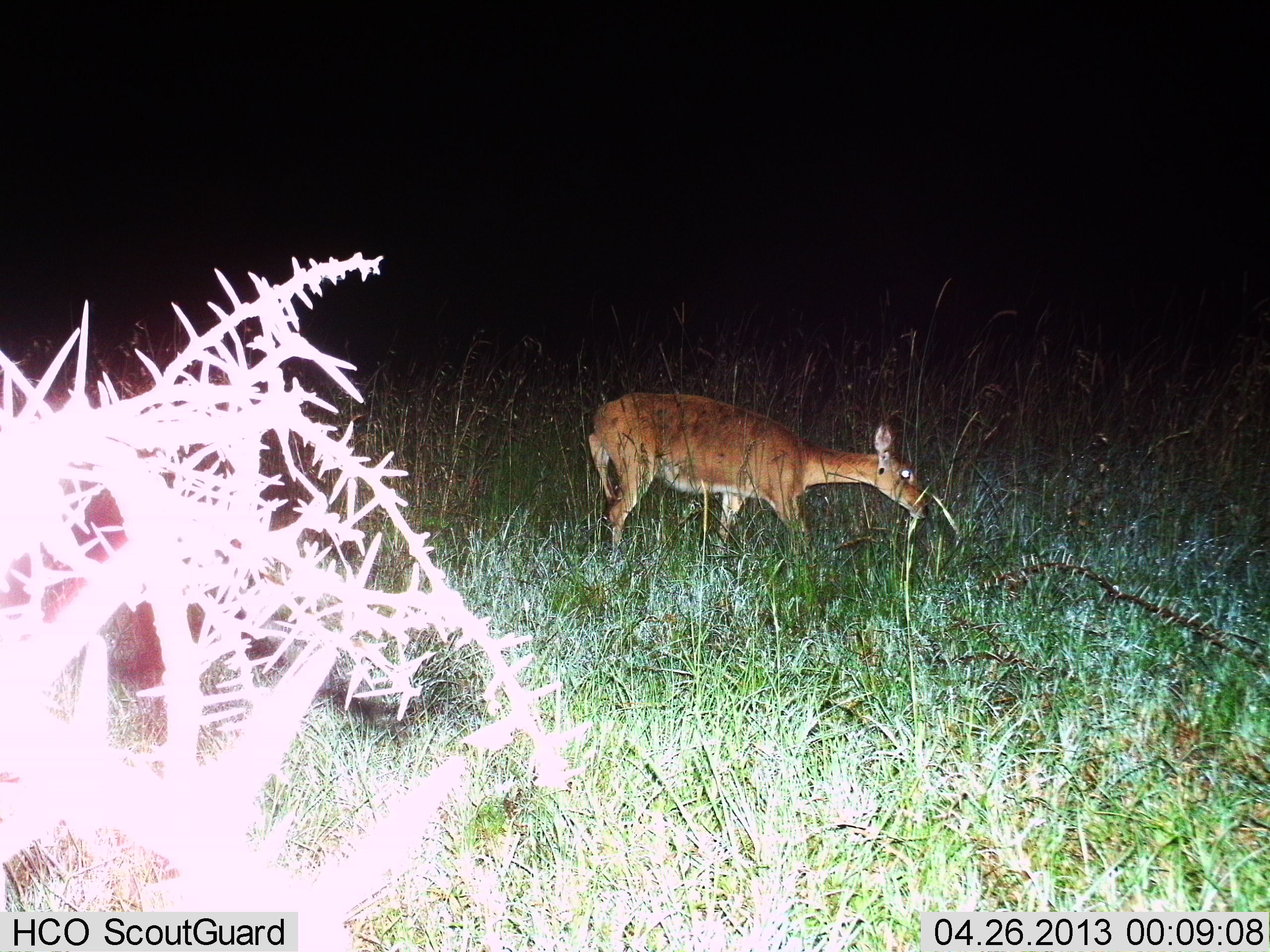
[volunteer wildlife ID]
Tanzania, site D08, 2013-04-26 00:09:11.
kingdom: Animalia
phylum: Chordata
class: Mammalia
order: Artiodactyla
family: Bovidae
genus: Redunca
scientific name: Redunca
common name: reedbuck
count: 1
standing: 27%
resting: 0%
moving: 9%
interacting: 0%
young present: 0%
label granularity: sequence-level